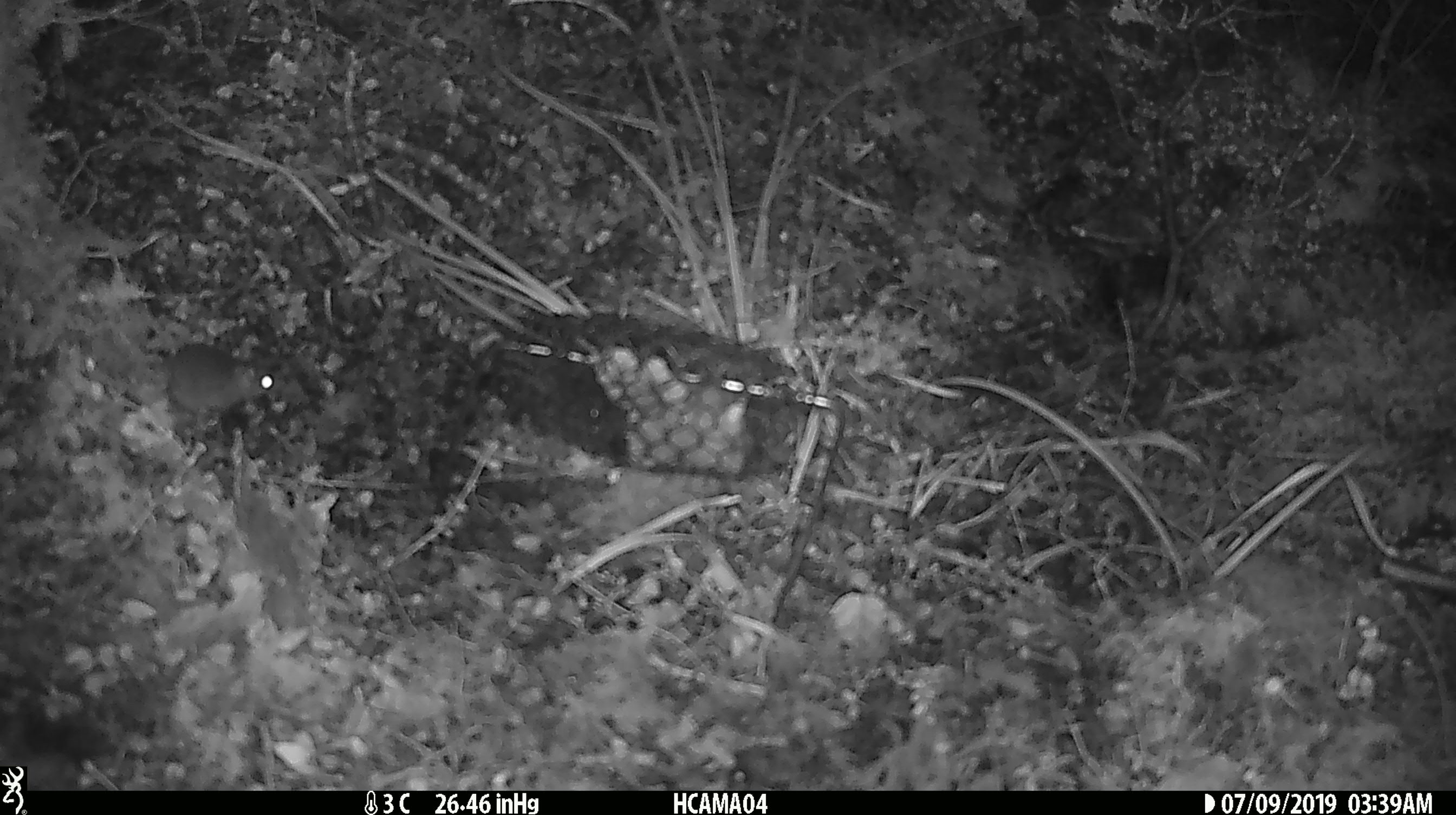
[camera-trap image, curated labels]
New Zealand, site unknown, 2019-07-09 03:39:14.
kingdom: Animalia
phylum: Chordata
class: Mammalia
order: Rodentia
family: Muridae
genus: Mus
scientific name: Mus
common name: mouse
Mouse (Mus).